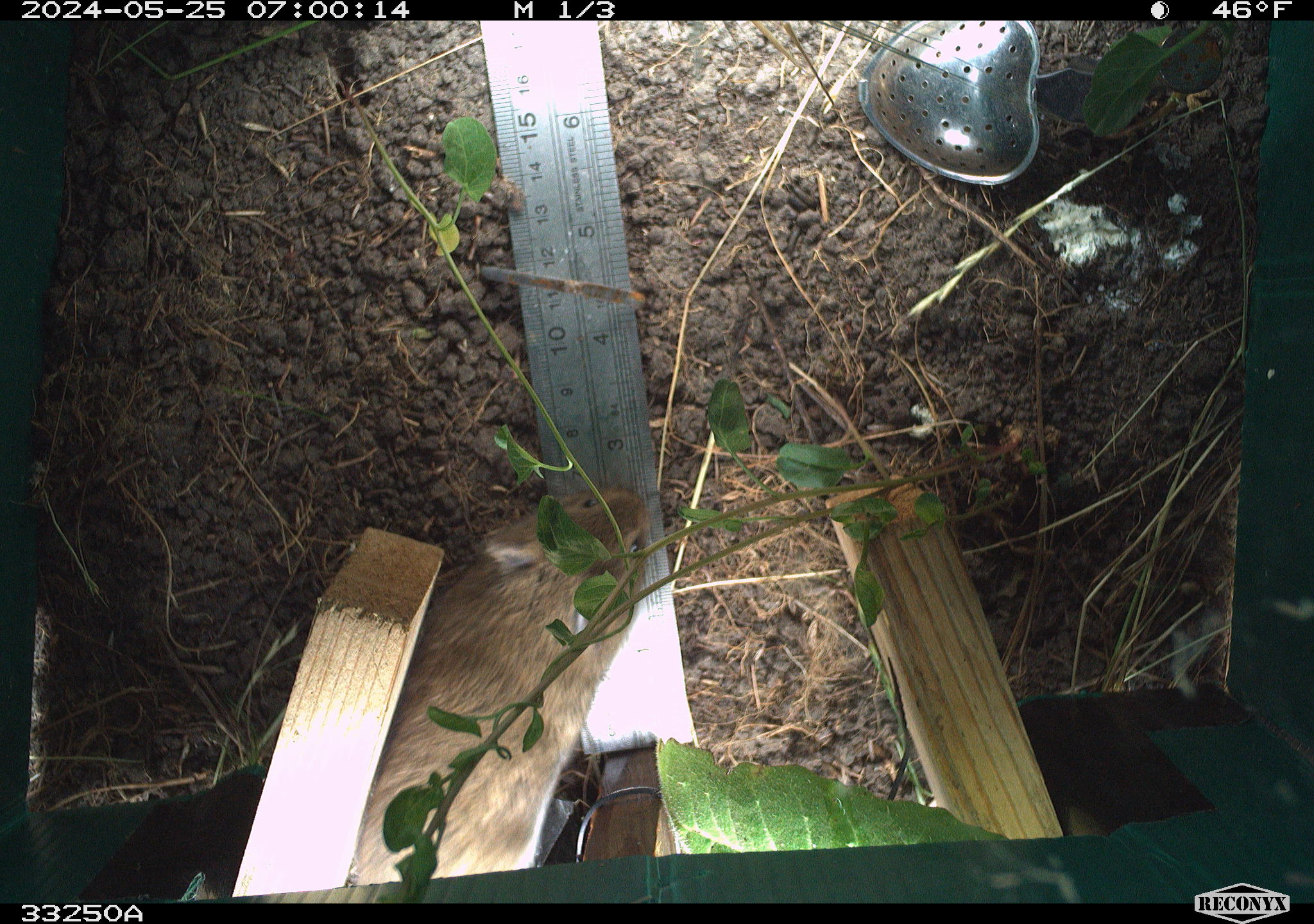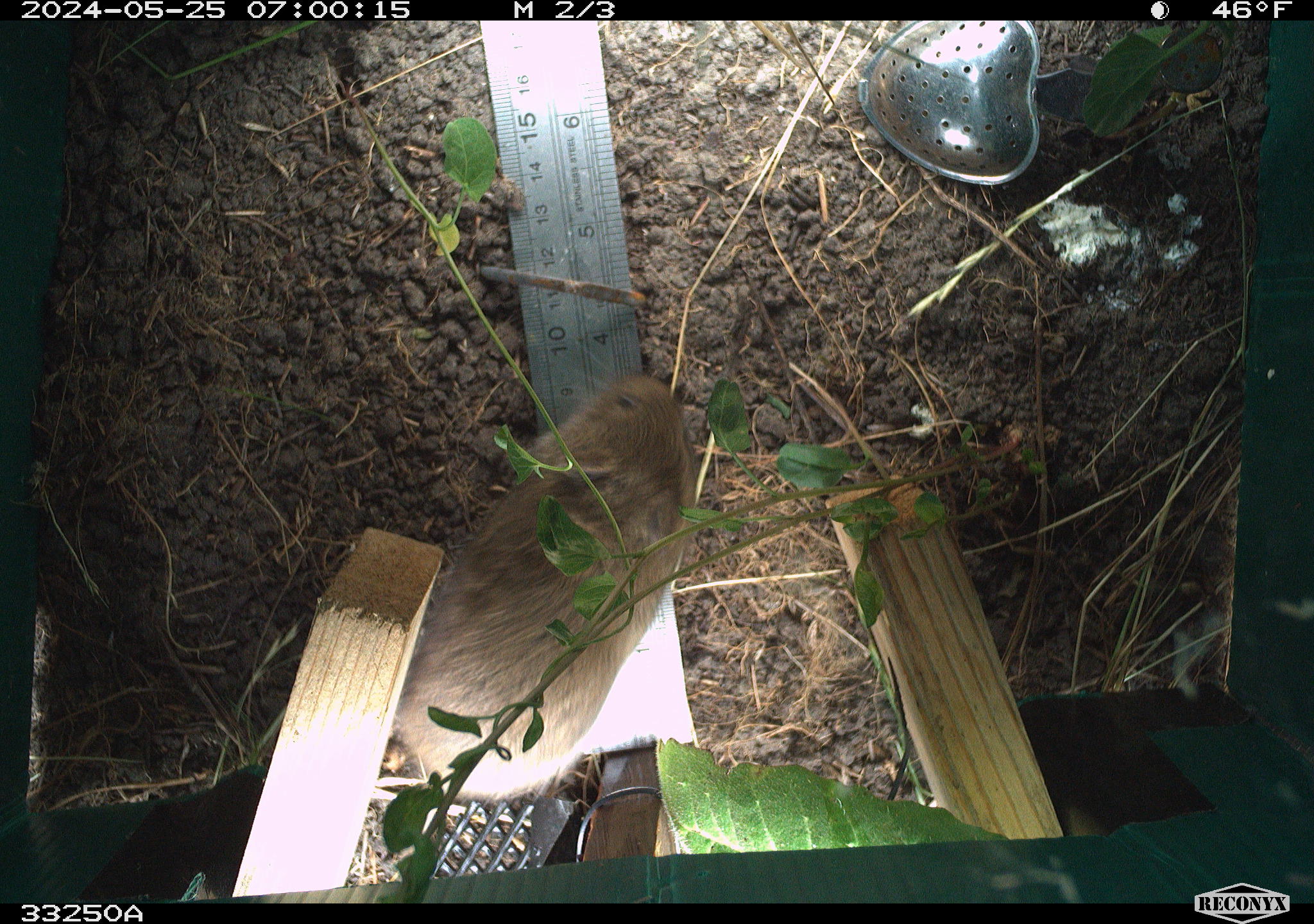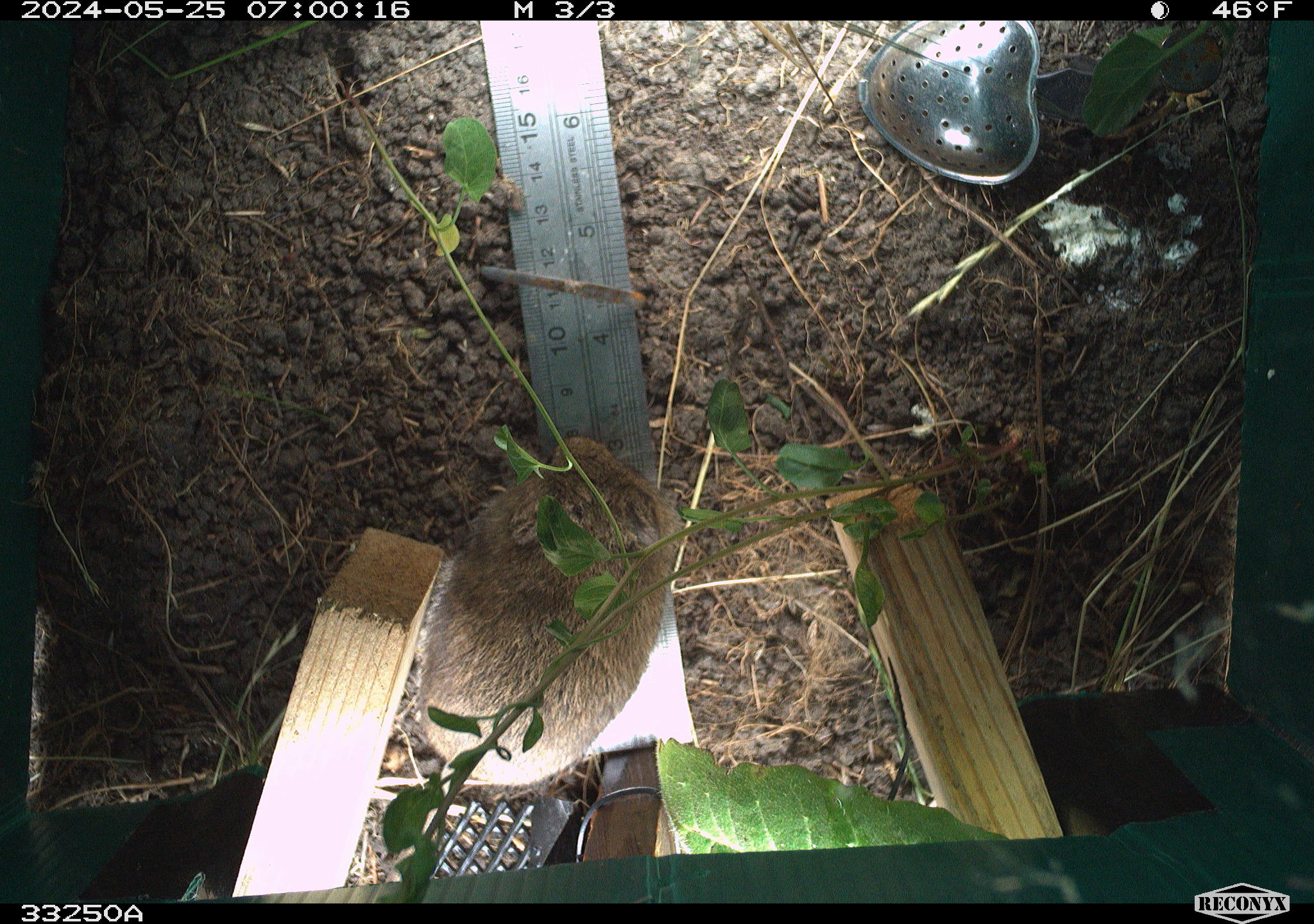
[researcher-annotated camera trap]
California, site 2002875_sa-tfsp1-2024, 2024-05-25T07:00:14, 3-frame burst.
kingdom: Animalia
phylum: Chordata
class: Mammalia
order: Rodentia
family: Cricetidae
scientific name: Arvicolinae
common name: voles, lemmings, and muskrats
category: arvicolinae subfamily